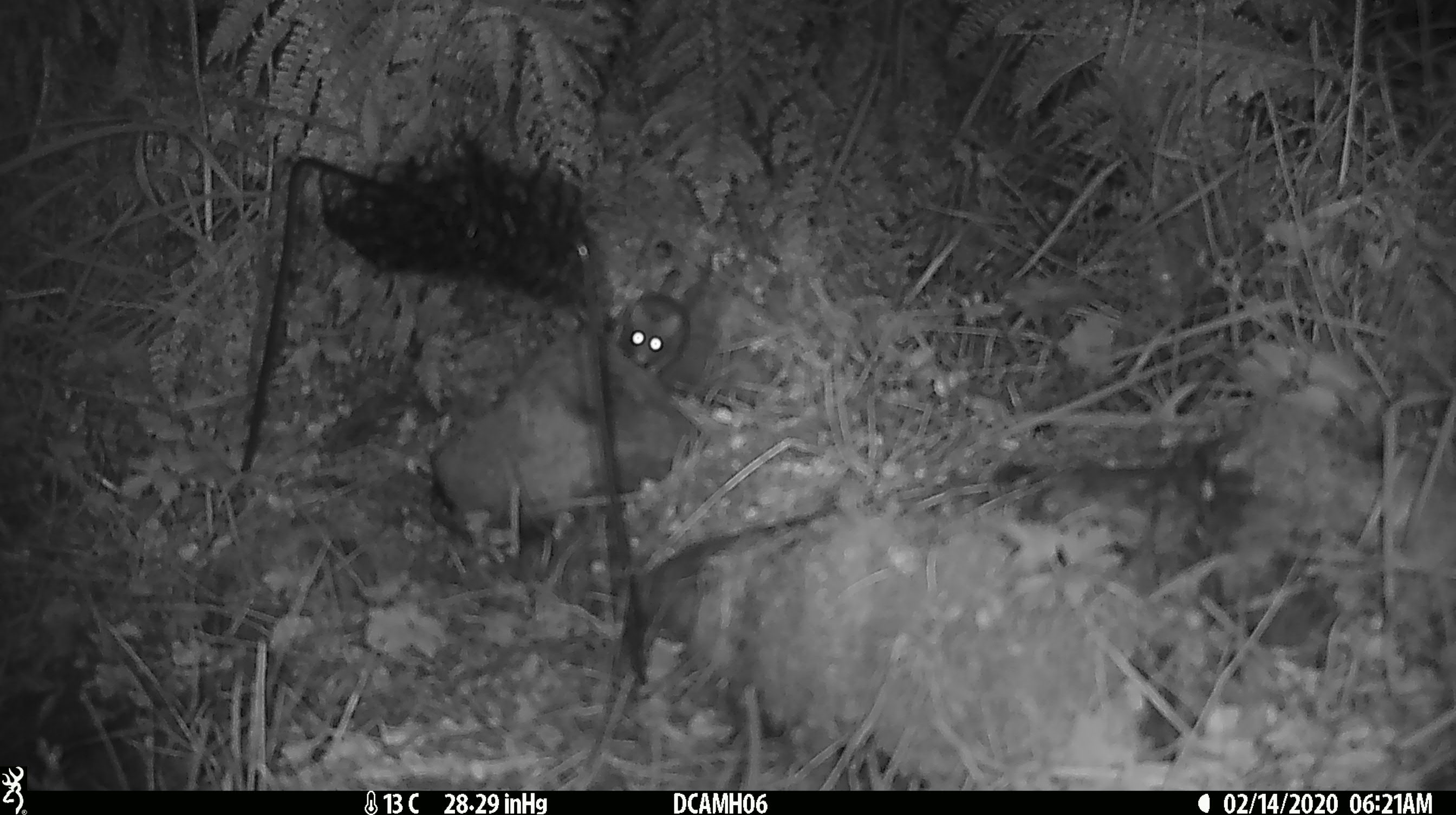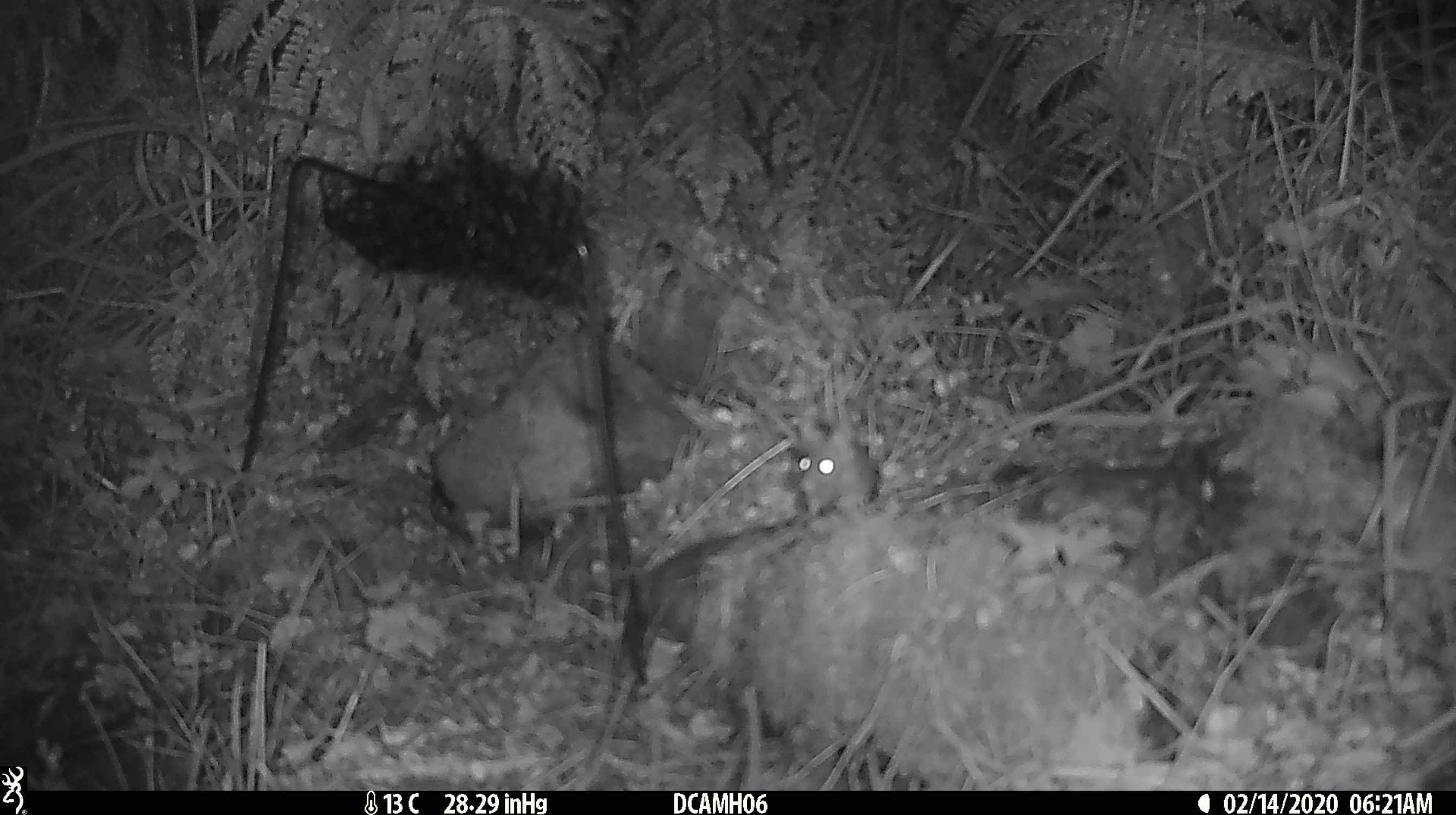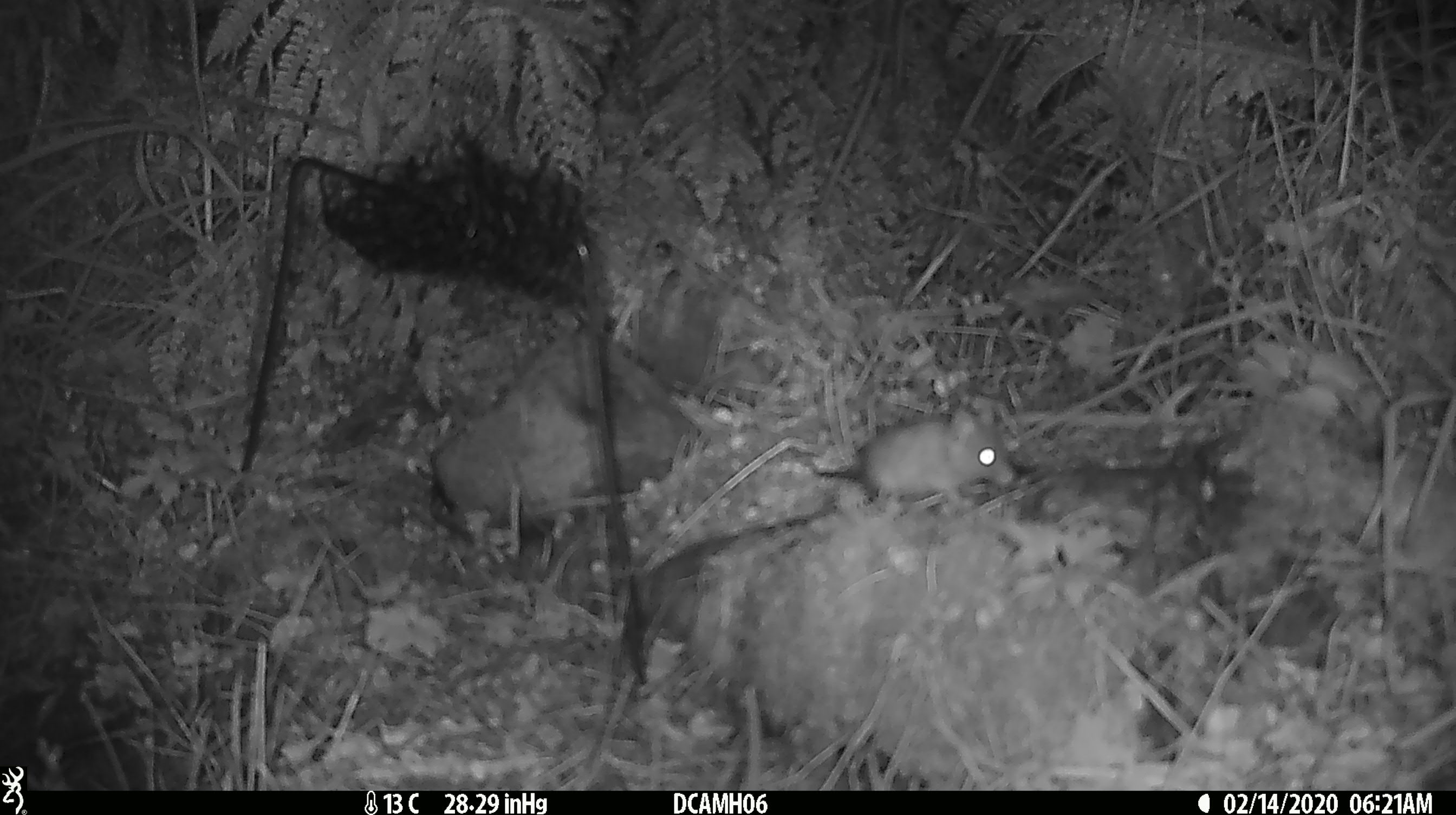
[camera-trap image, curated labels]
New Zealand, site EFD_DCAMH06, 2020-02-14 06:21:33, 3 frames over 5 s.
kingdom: Animalia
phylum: Chordata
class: Mammalia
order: Rodentia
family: Muridae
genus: Mus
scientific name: Mus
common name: mouse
Mouse (Mus).